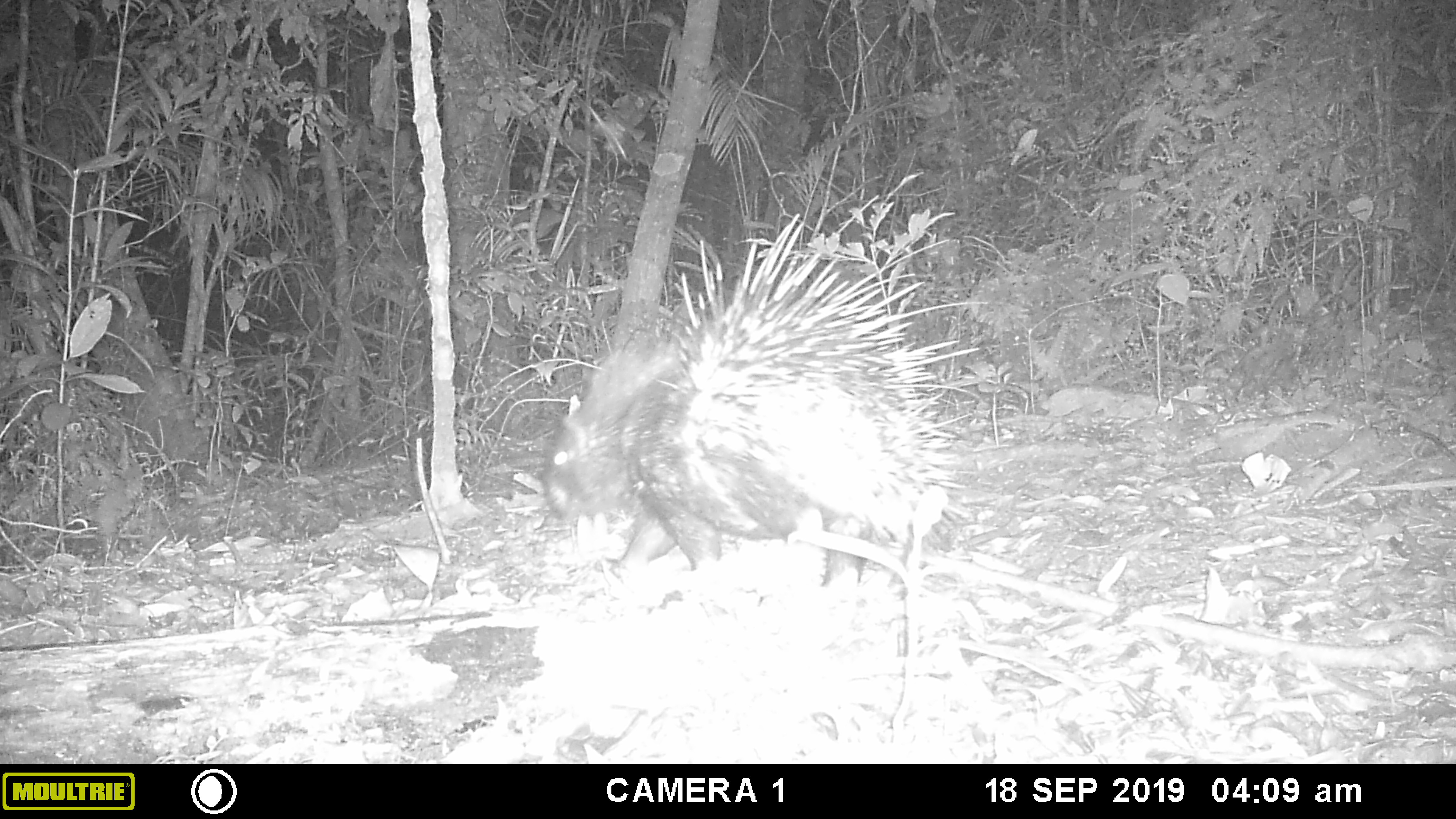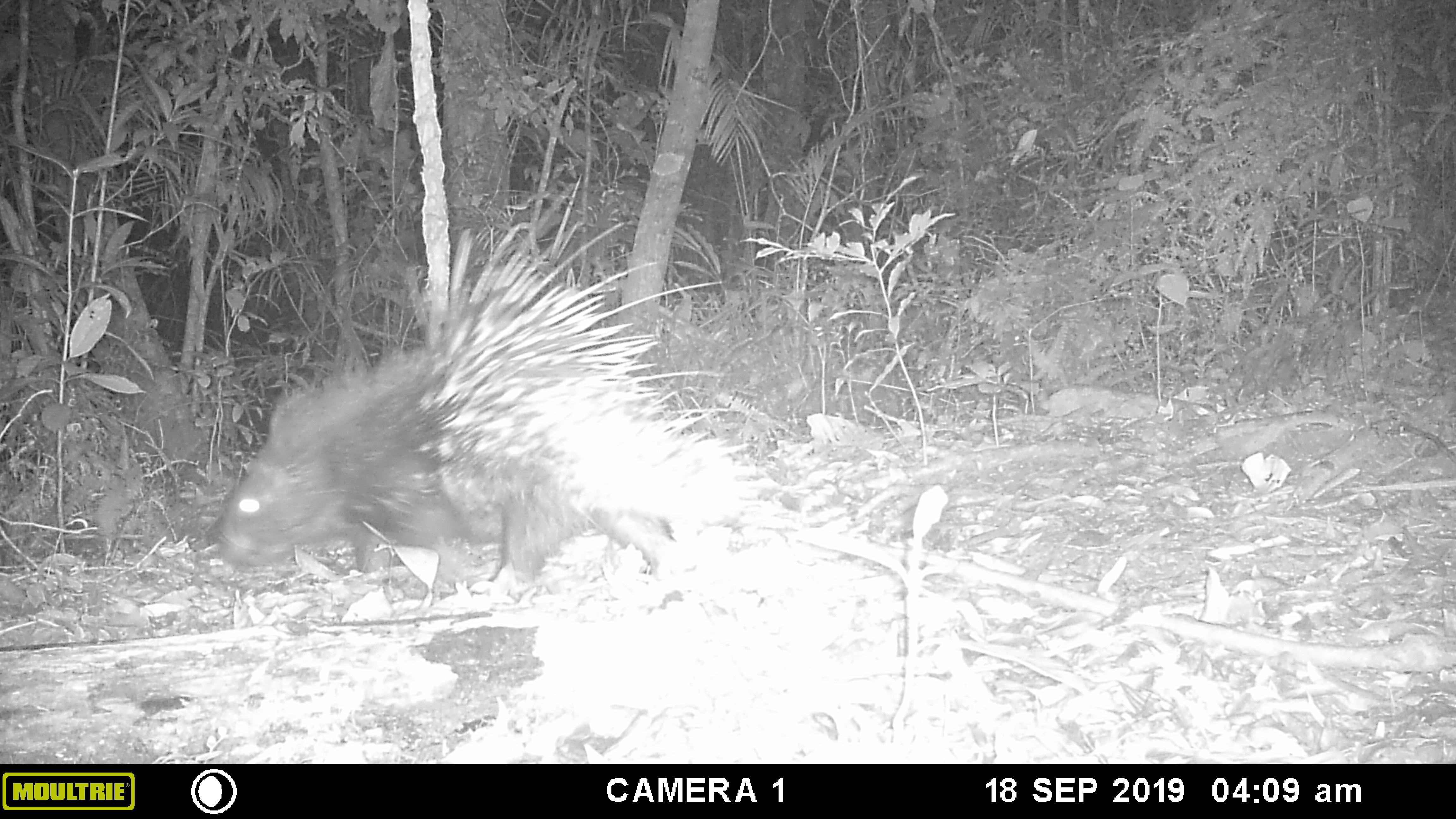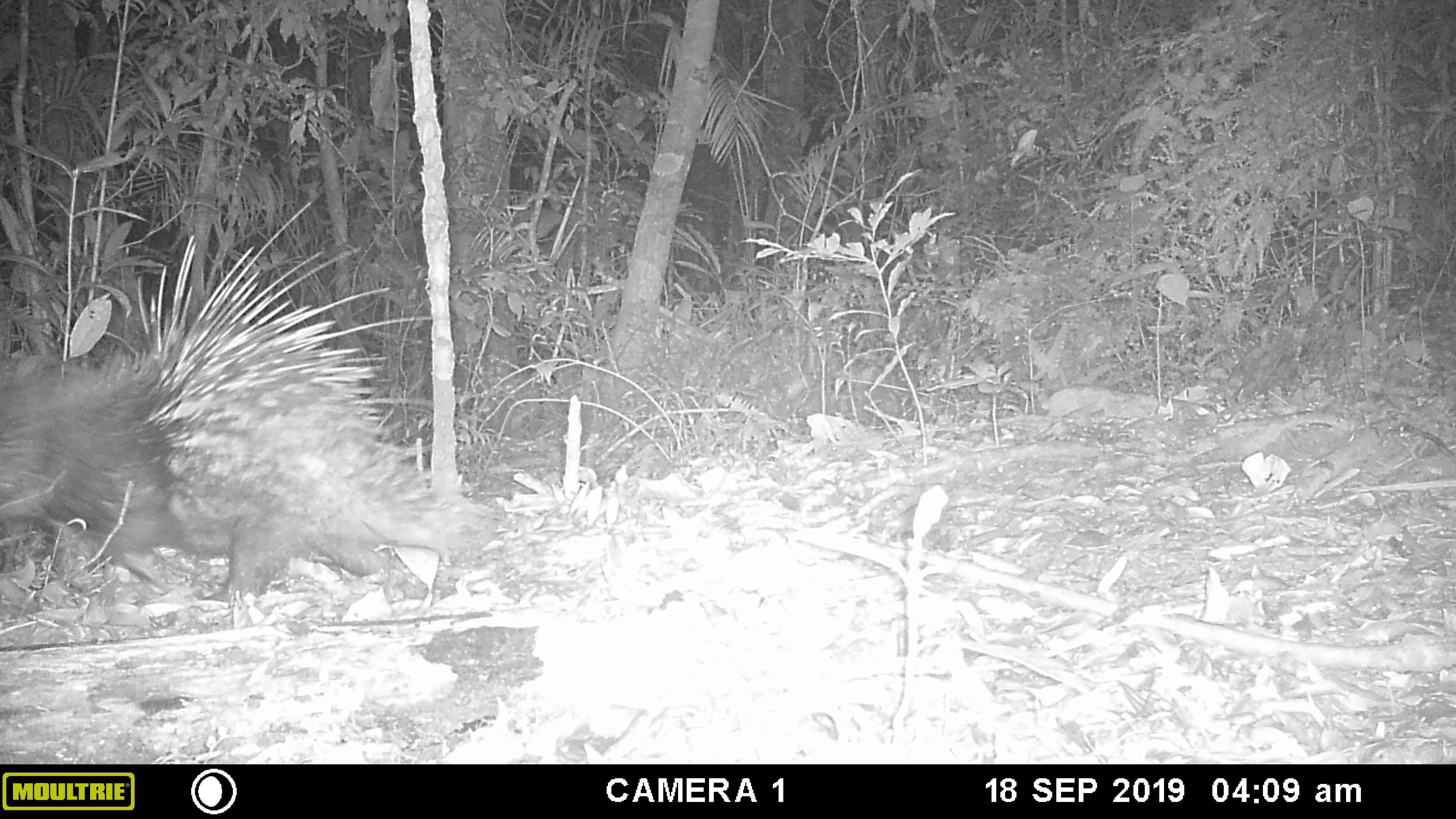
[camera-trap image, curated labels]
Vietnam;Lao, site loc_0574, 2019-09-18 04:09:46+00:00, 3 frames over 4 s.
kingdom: Animalia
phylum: Chordata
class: Mammalia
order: Rodentia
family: Hystricidae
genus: Hystrix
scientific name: Hystrix brachyura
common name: malayan porcupine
Malayan porcupine (Hystrix brachyura). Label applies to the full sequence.